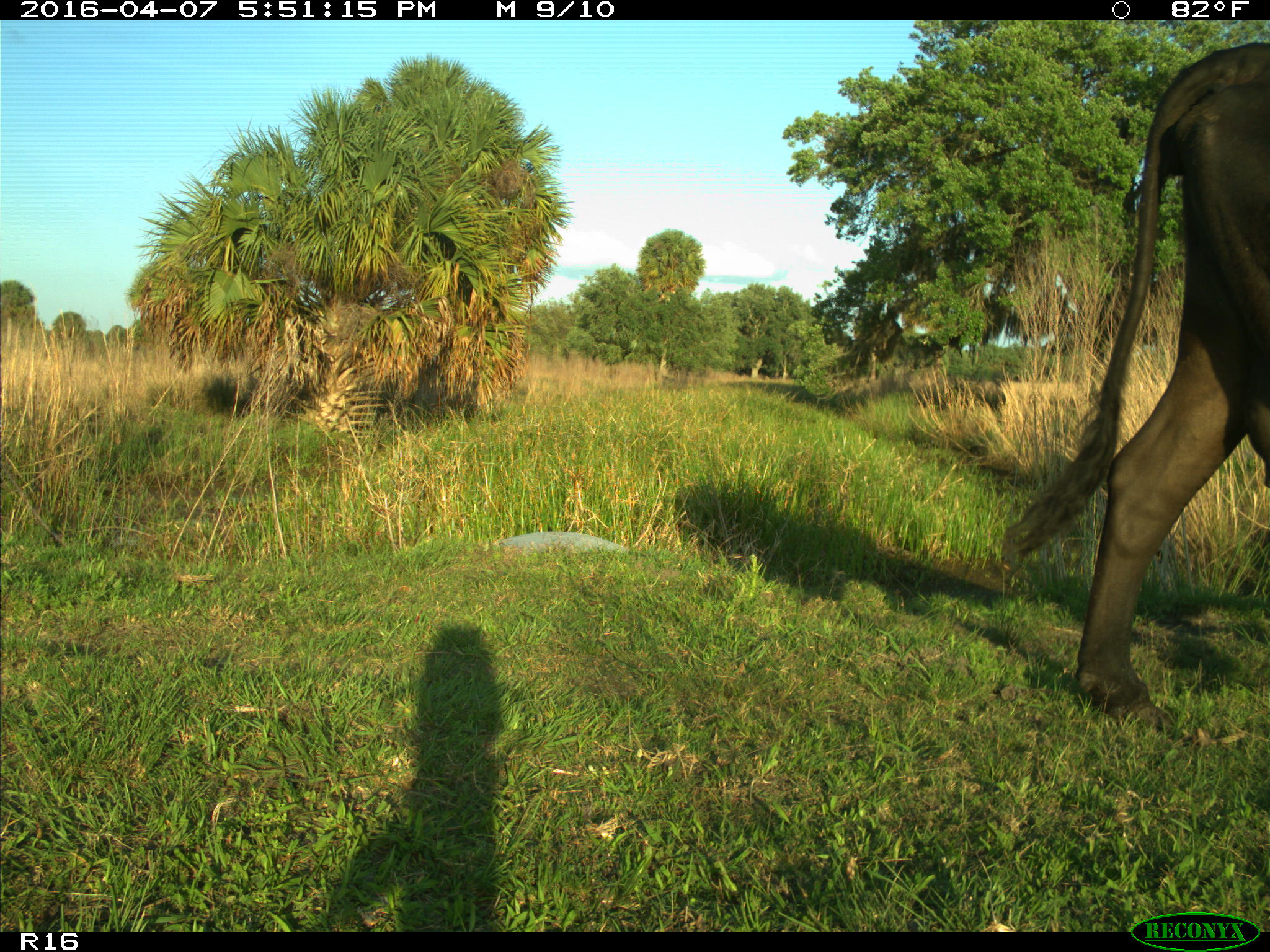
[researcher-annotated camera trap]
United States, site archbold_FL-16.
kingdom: Animalia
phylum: Chordata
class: Mammalia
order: Artiodactyla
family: Bovidae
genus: Bos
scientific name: Bos taurus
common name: domestic cow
Bos taurus (domestic cow).